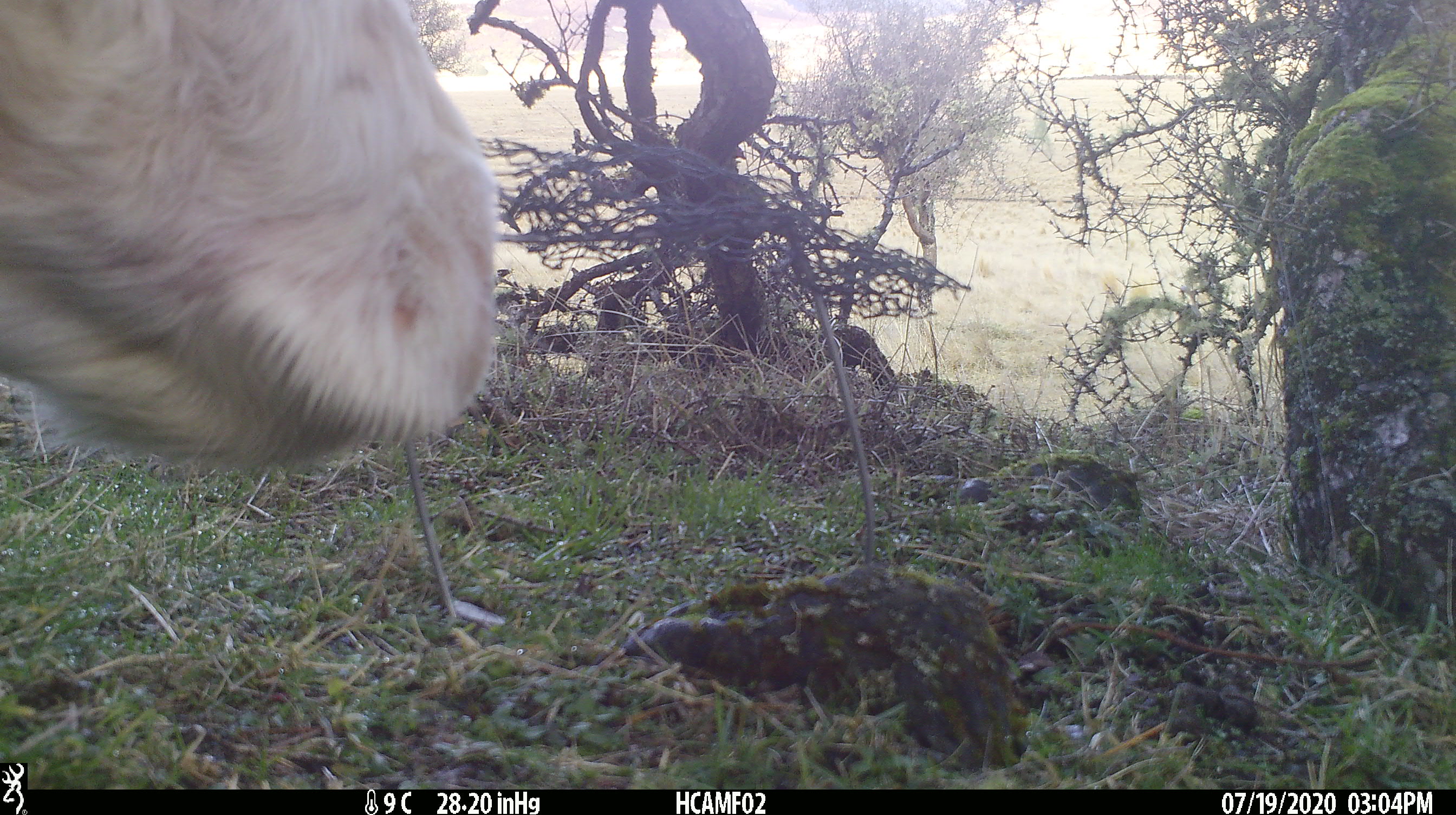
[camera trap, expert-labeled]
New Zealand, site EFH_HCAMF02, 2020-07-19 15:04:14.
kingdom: Animalia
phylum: Chordata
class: Mammalia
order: Artiodactyla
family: Bovidae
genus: Bos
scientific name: Bos taurus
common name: domestic cow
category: cow